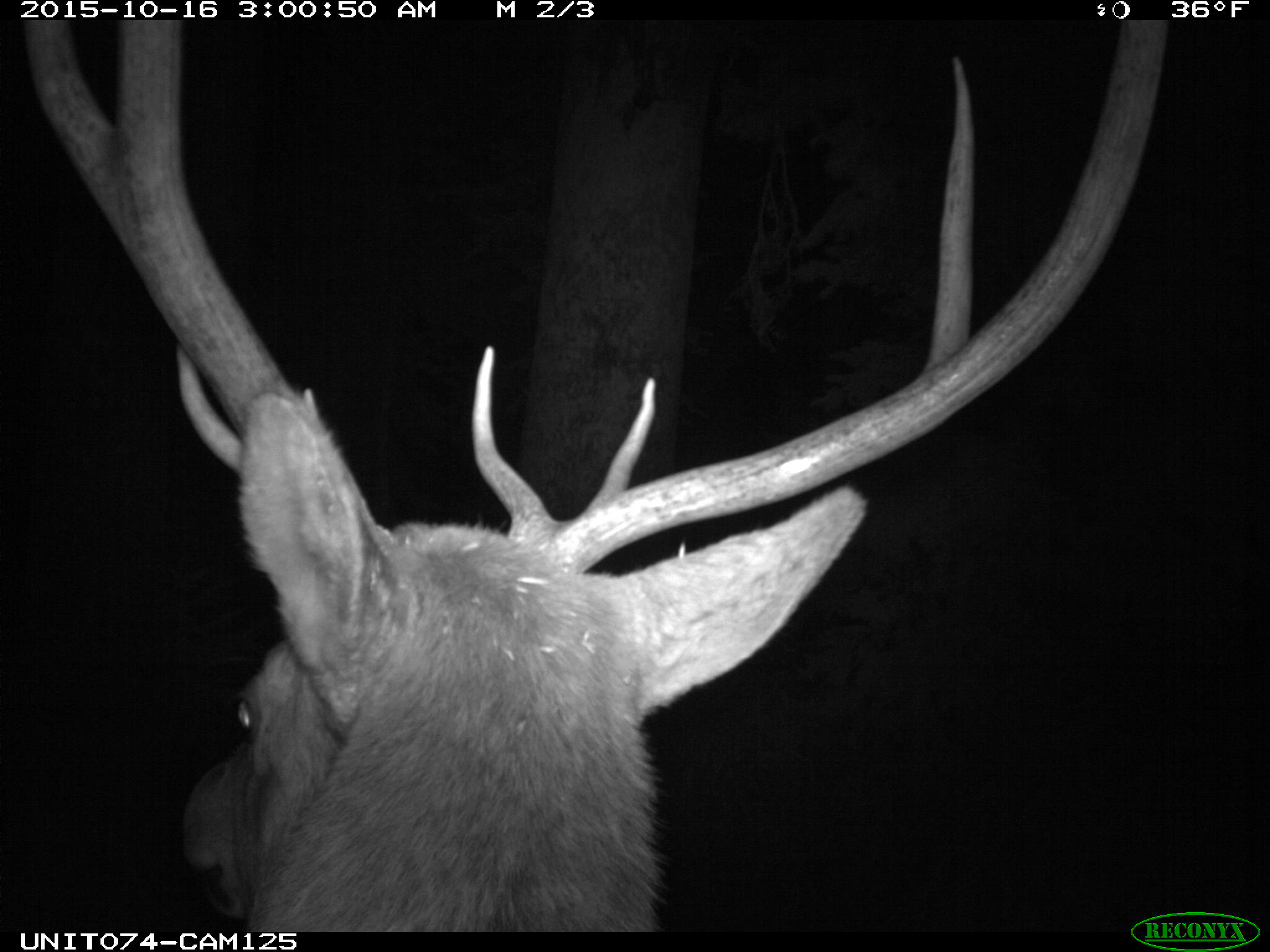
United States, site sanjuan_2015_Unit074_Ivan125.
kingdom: Animalia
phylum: Chordata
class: Mammalia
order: Artiodactyla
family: Cervidae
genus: Cervus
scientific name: Cervus elaphus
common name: red deer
Cervus elaphus (red deer).